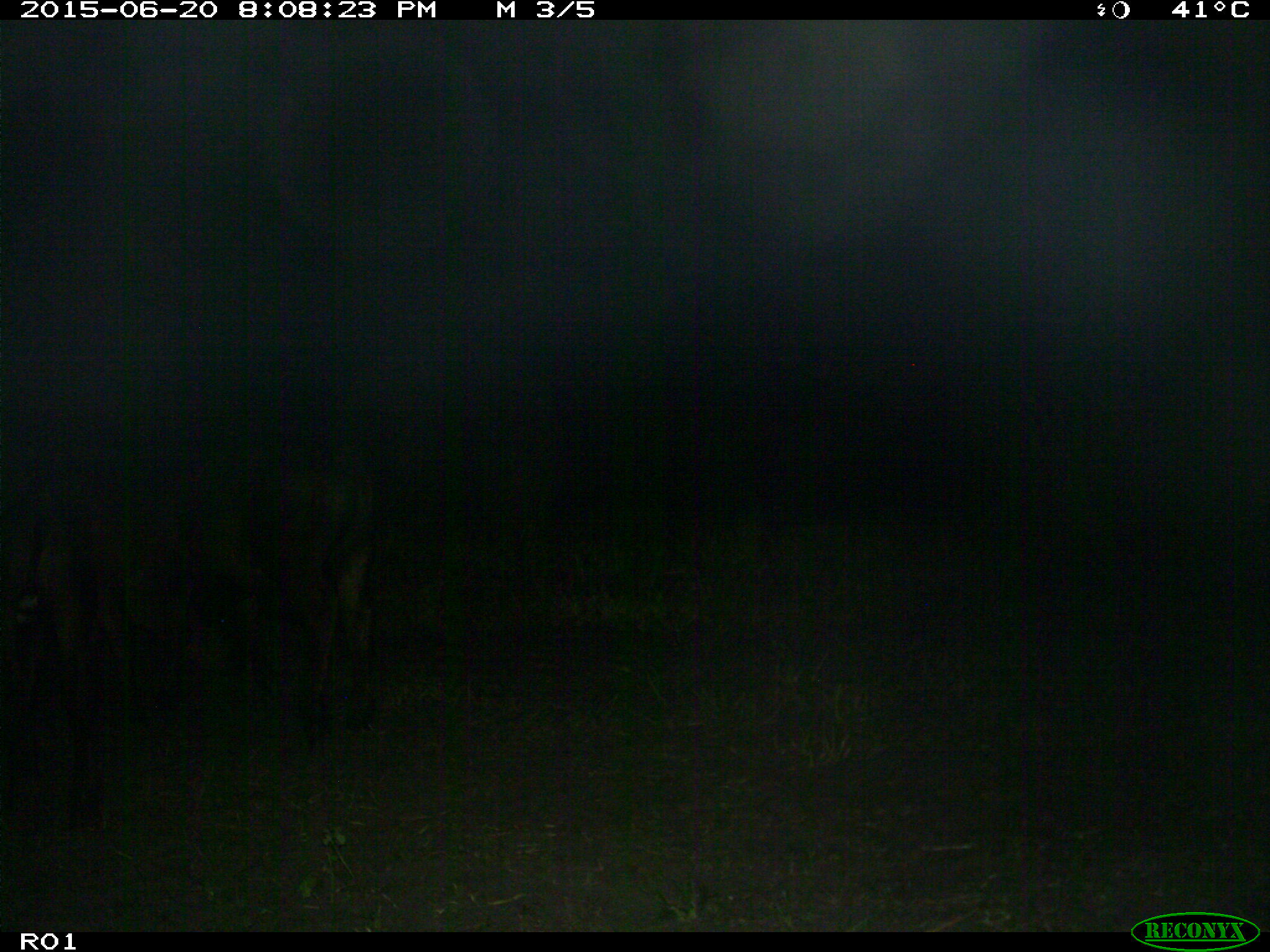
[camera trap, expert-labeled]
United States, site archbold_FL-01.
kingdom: Animalia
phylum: Chordata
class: Mammalia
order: Artiodactyla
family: Bovidae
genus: Bos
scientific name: Bos taurus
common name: domestic cow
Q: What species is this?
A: Bos taurus (domestic cow).